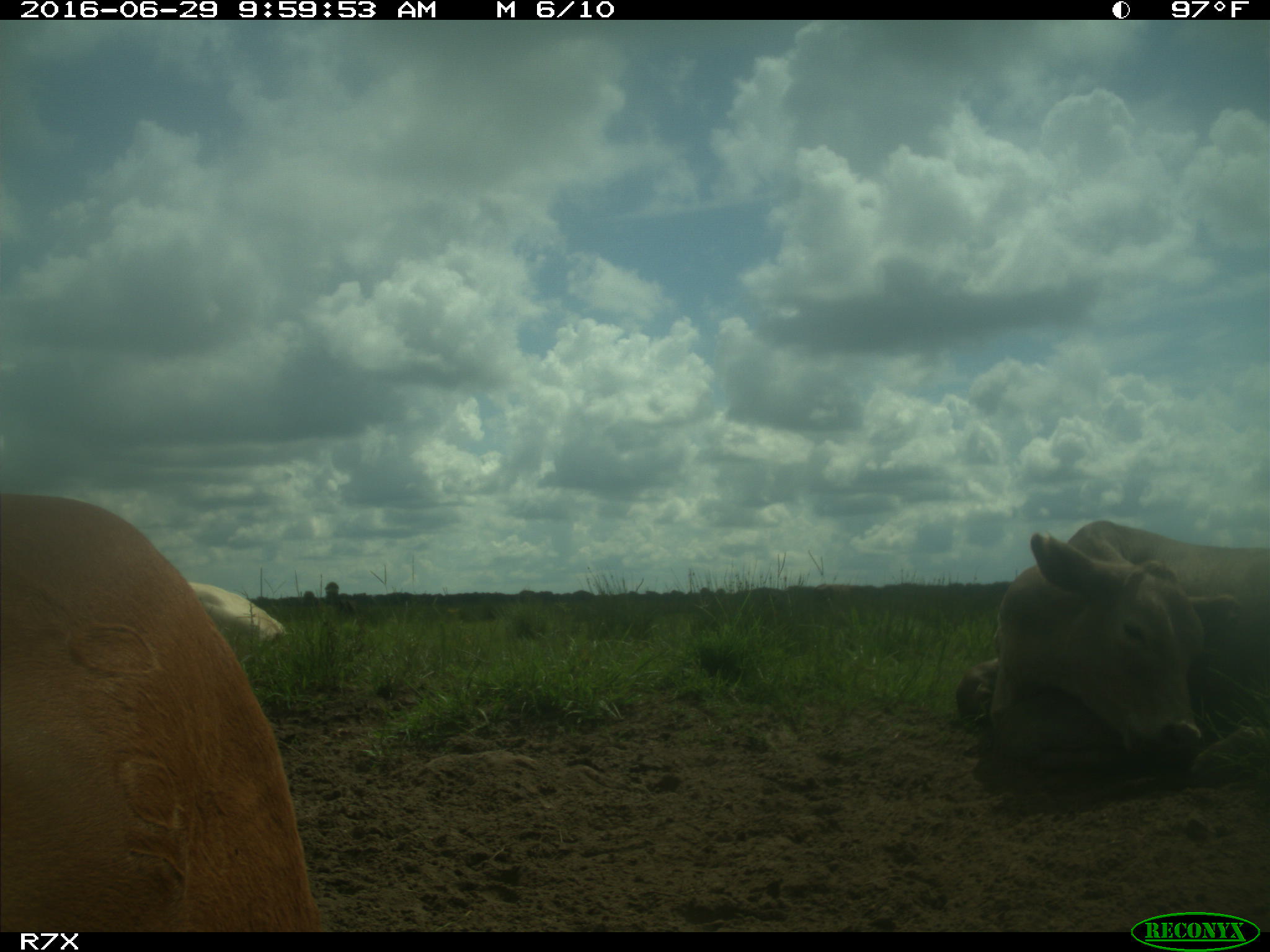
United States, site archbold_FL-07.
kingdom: Animalia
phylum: Chordata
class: Mammalia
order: Artiodactyla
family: Bovidae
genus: Bos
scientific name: Bos taurus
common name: domestic cow